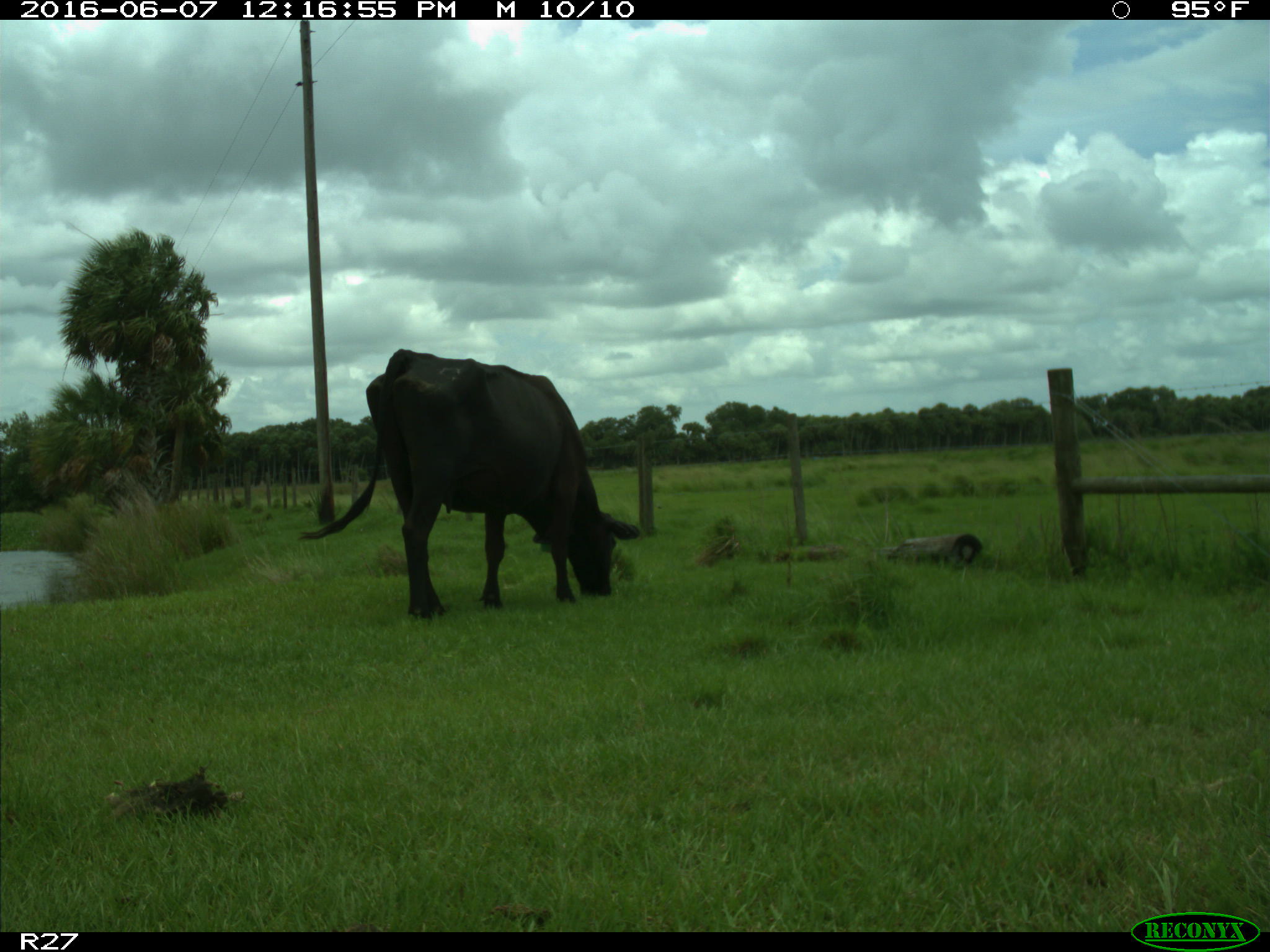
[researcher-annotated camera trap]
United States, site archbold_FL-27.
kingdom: Animalia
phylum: Chordata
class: Mammalia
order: Artiodactyla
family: Bovidae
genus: Bos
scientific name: Bos taurus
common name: domestic cow